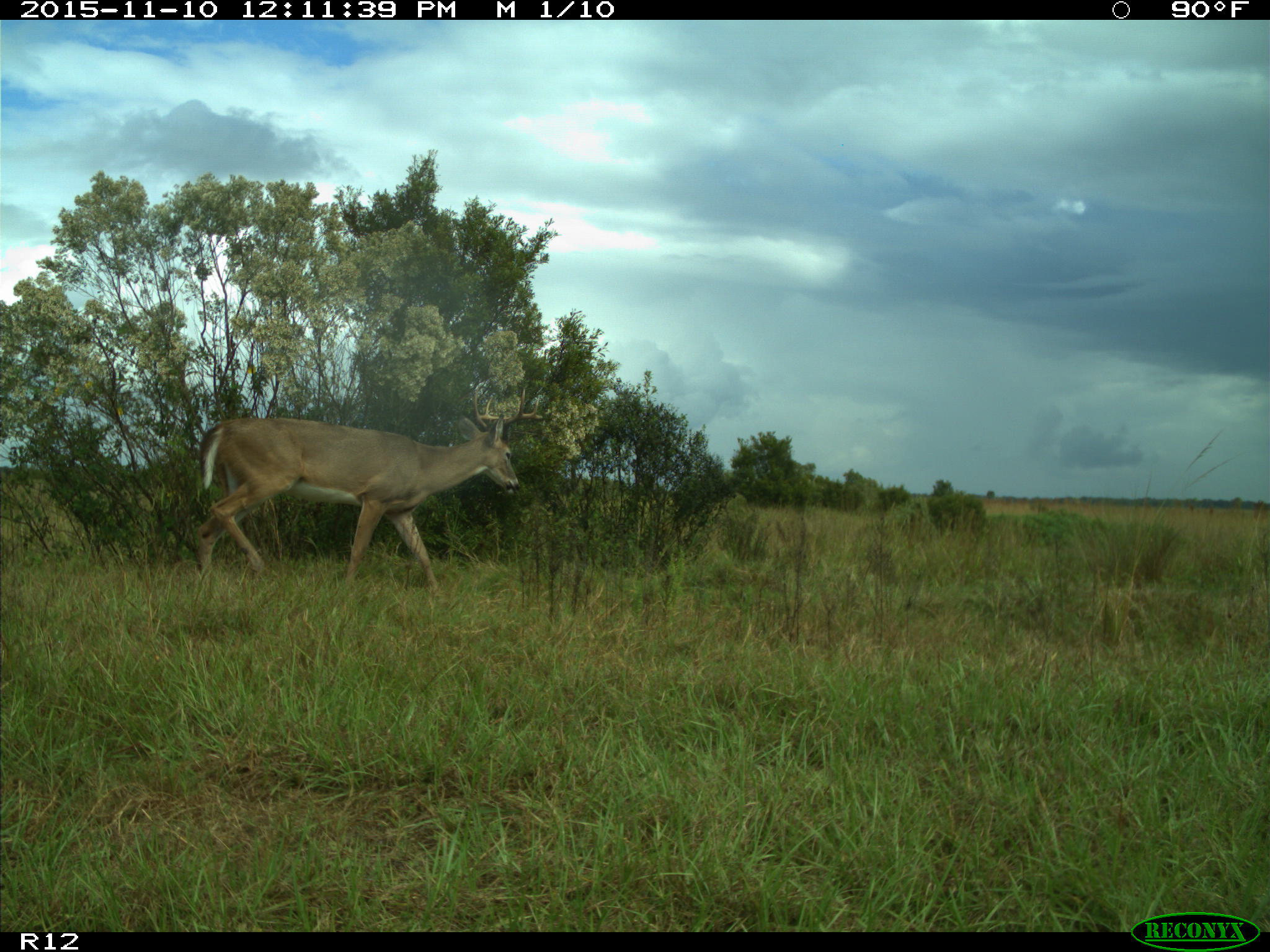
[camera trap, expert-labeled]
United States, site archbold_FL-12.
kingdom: Animalia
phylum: Chordata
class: Mammalia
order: Artiodactyla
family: Cervidae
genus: Odocoileus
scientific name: Odocoileus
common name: deer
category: unidentified deer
Unidentified deer (deer) (Odocoileus).